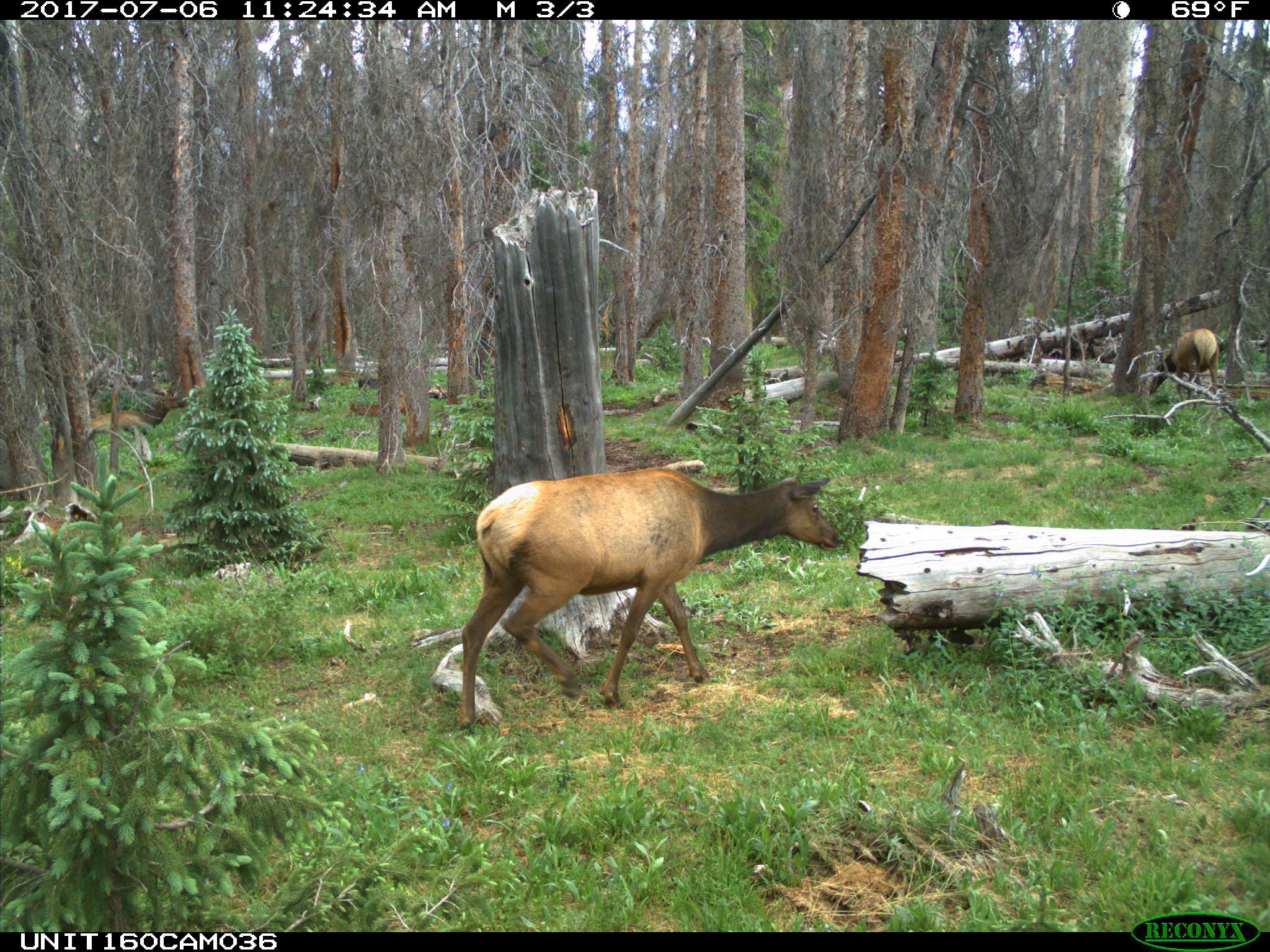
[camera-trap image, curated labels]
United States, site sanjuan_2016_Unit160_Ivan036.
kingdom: Animalia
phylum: Chordata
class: Mammalia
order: Artiodactyla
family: Cervidae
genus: Cervus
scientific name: Cervus elaphus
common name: red deer